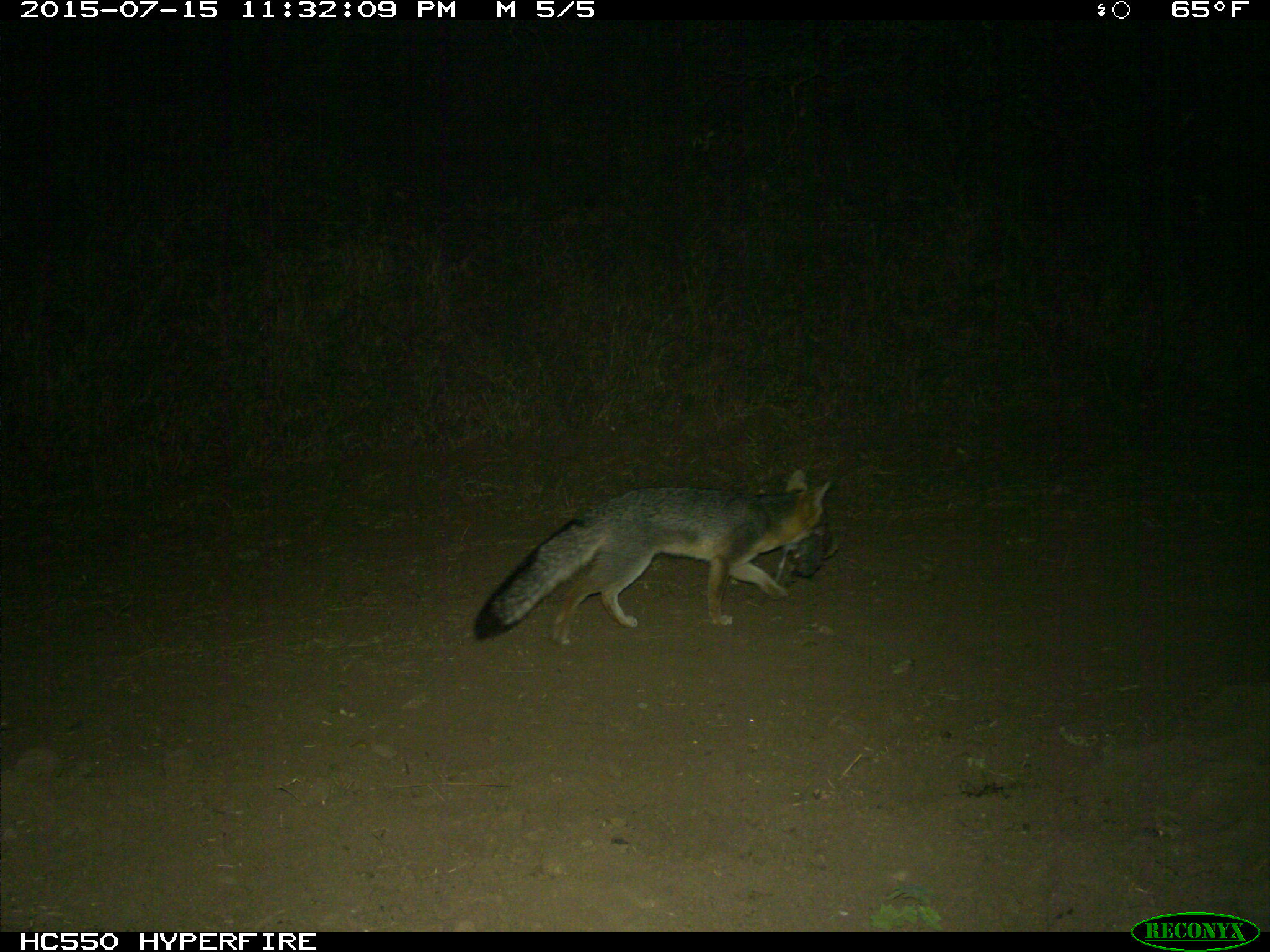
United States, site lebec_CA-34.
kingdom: Animalia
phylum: Chordata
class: Mammalia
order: Carnivora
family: Canidae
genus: Urocyon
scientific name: Urocyon cinereoargenteus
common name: gray fox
Urocyon cinereoargenteus (gray fox).